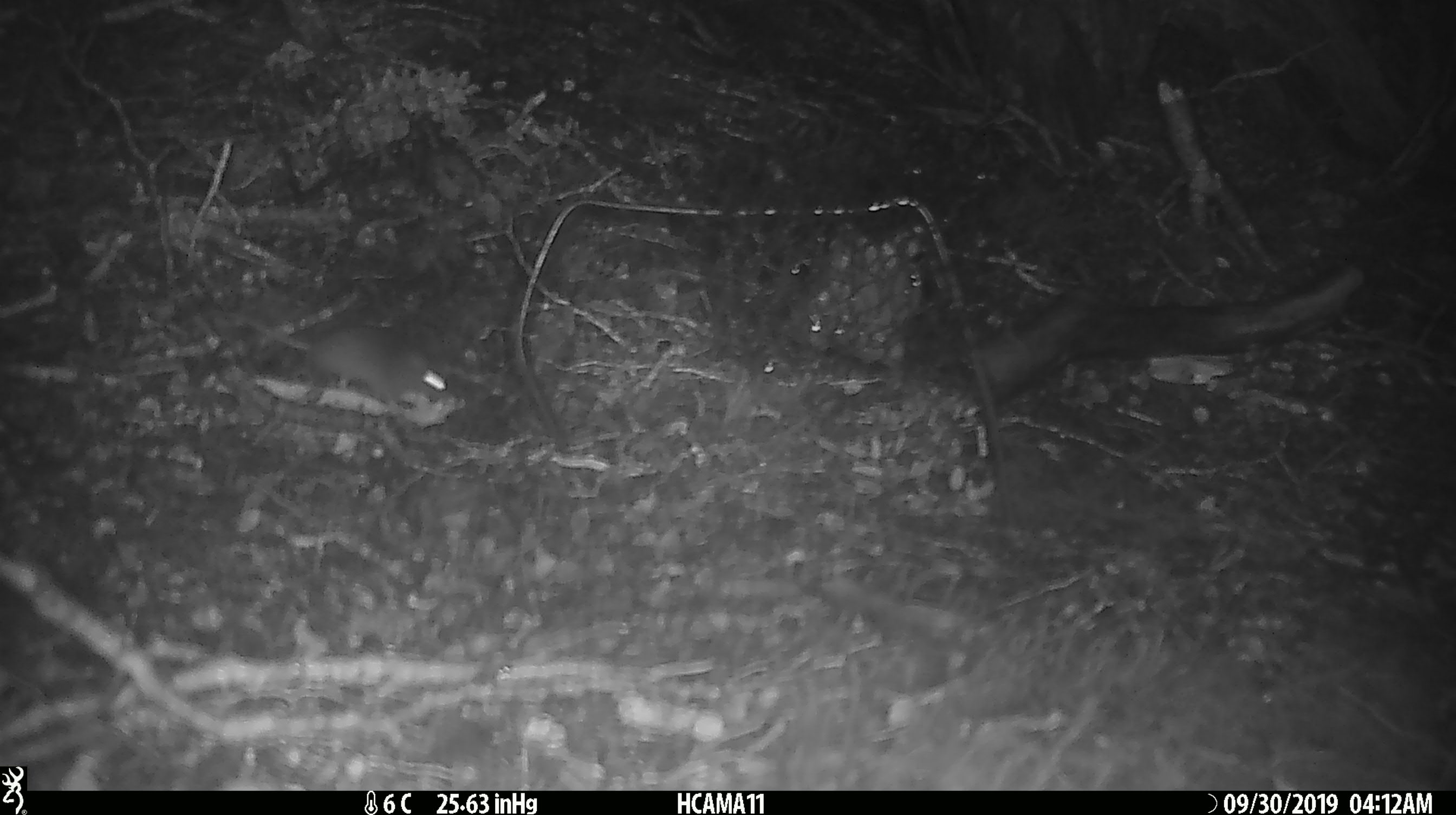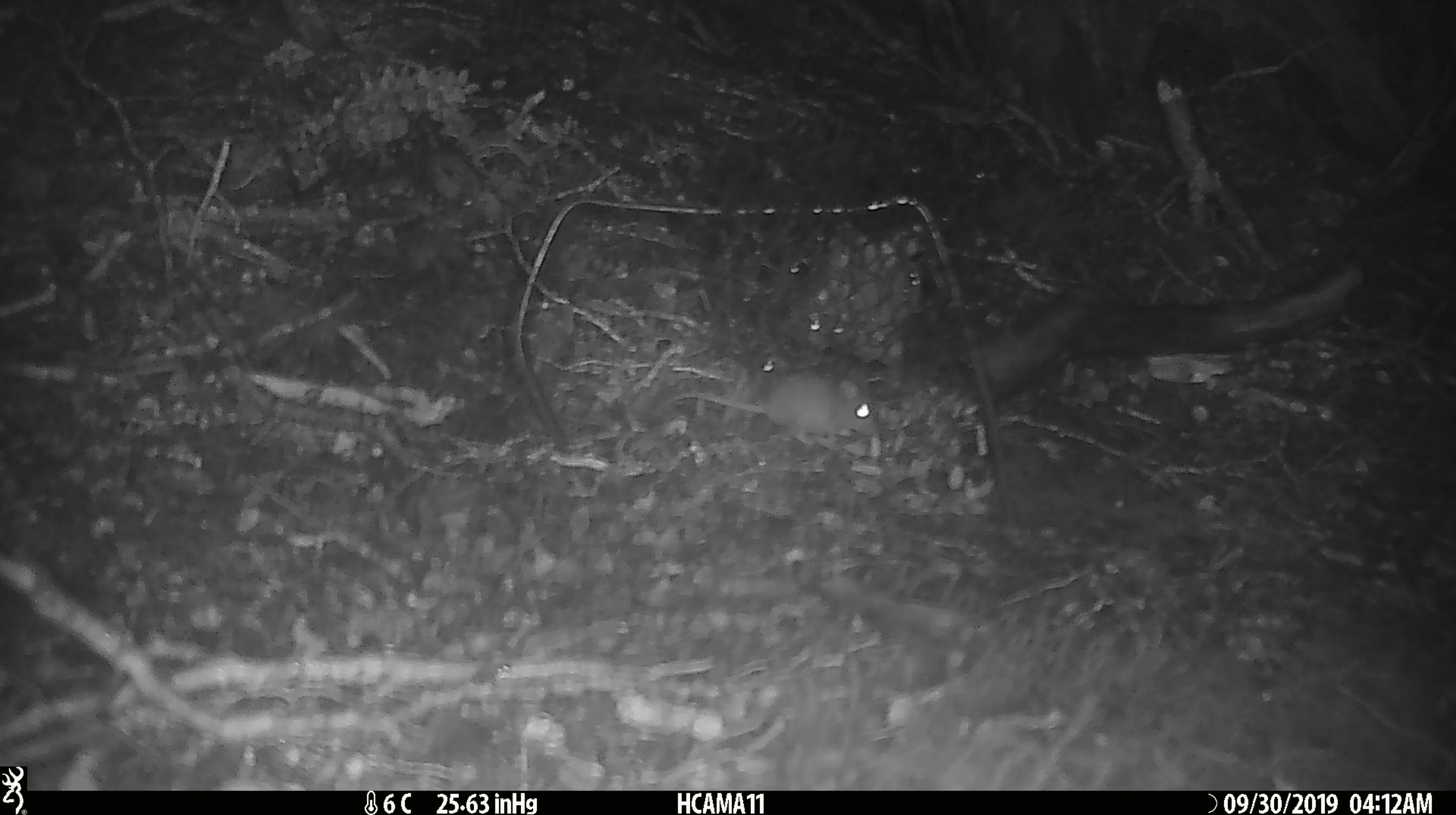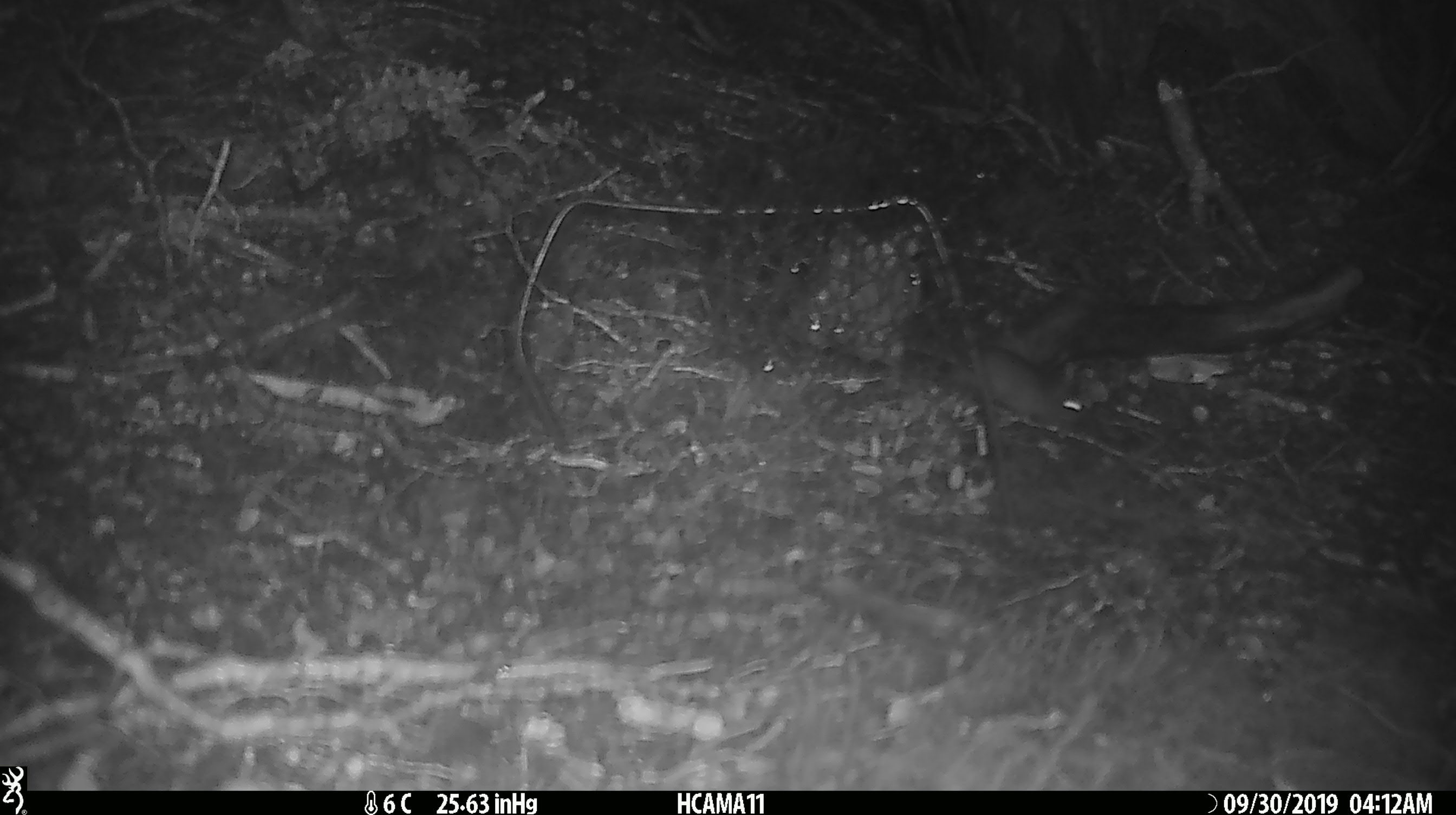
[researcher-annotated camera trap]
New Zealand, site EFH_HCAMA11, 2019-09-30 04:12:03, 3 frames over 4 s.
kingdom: Animalia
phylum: Chordata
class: Mammalia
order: Rodentia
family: Muridae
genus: Mus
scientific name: Mus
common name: mouse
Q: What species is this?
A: Mouse (Mus).